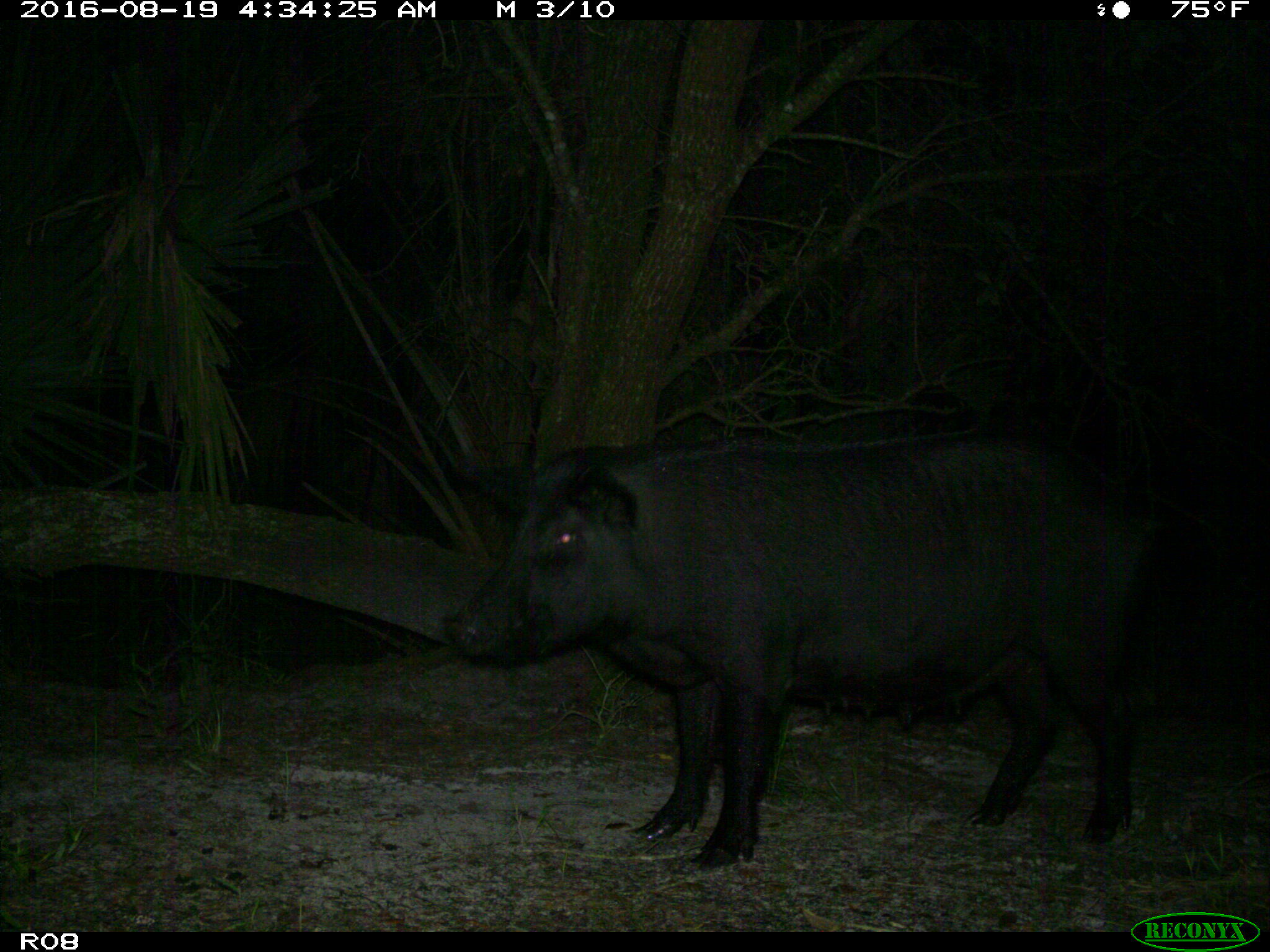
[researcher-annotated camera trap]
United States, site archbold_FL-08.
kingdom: Animalia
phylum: Chordata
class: Mammalia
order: Artiodactyla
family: Suidae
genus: Sus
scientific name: Sus scrofa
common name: wild boar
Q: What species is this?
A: Sus scrofa (wild boar).